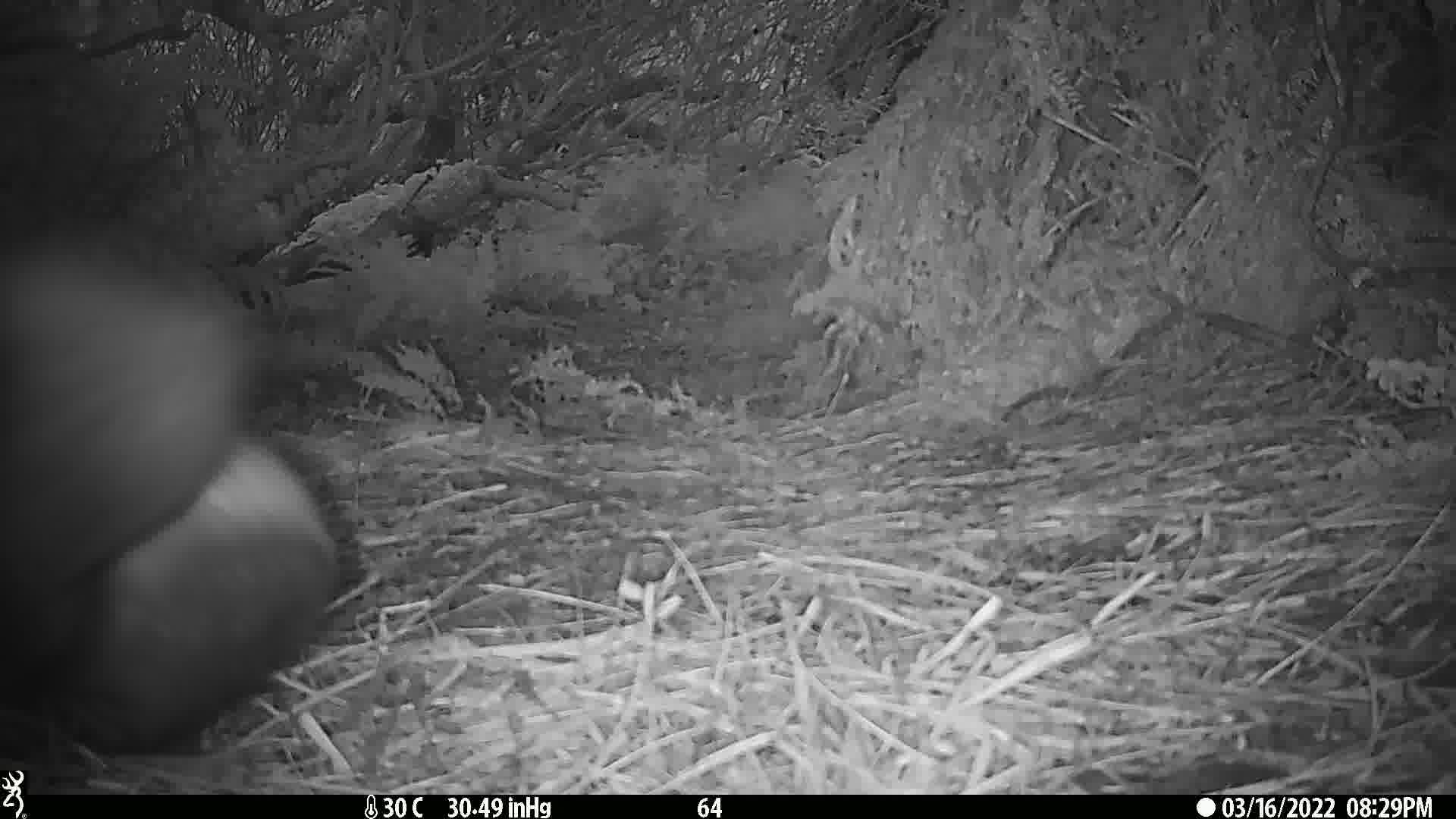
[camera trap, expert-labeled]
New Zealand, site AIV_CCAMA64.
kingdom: Animalia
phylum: Chordata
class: Mammalia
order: Carnivora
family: Otariidae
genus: Phocarctos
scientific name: Phocarctos hookeri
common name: new zealand sea lion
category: sealion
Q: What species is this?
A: Sealion (new zealand sea lion) (Phocarctos hookeri).